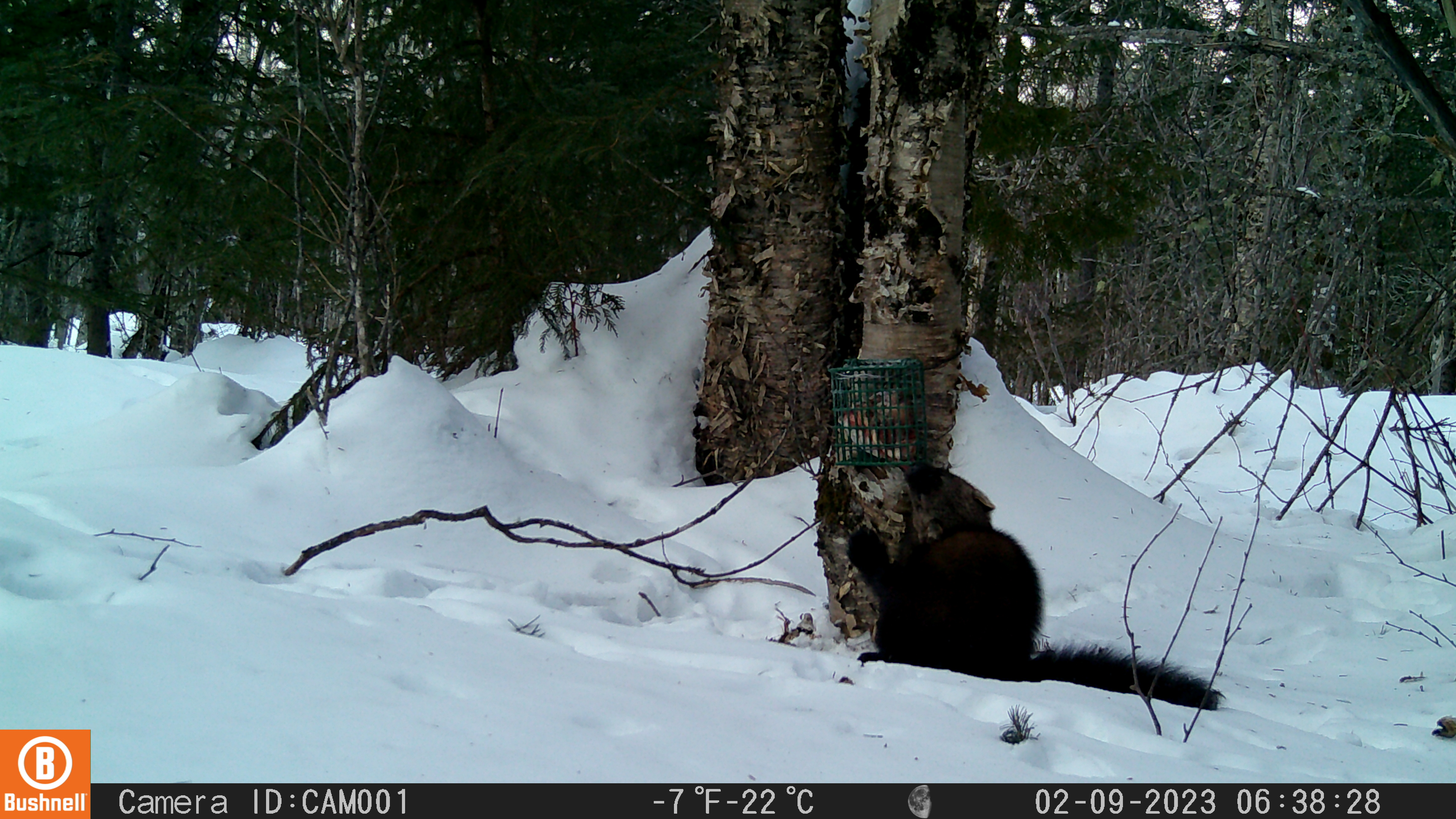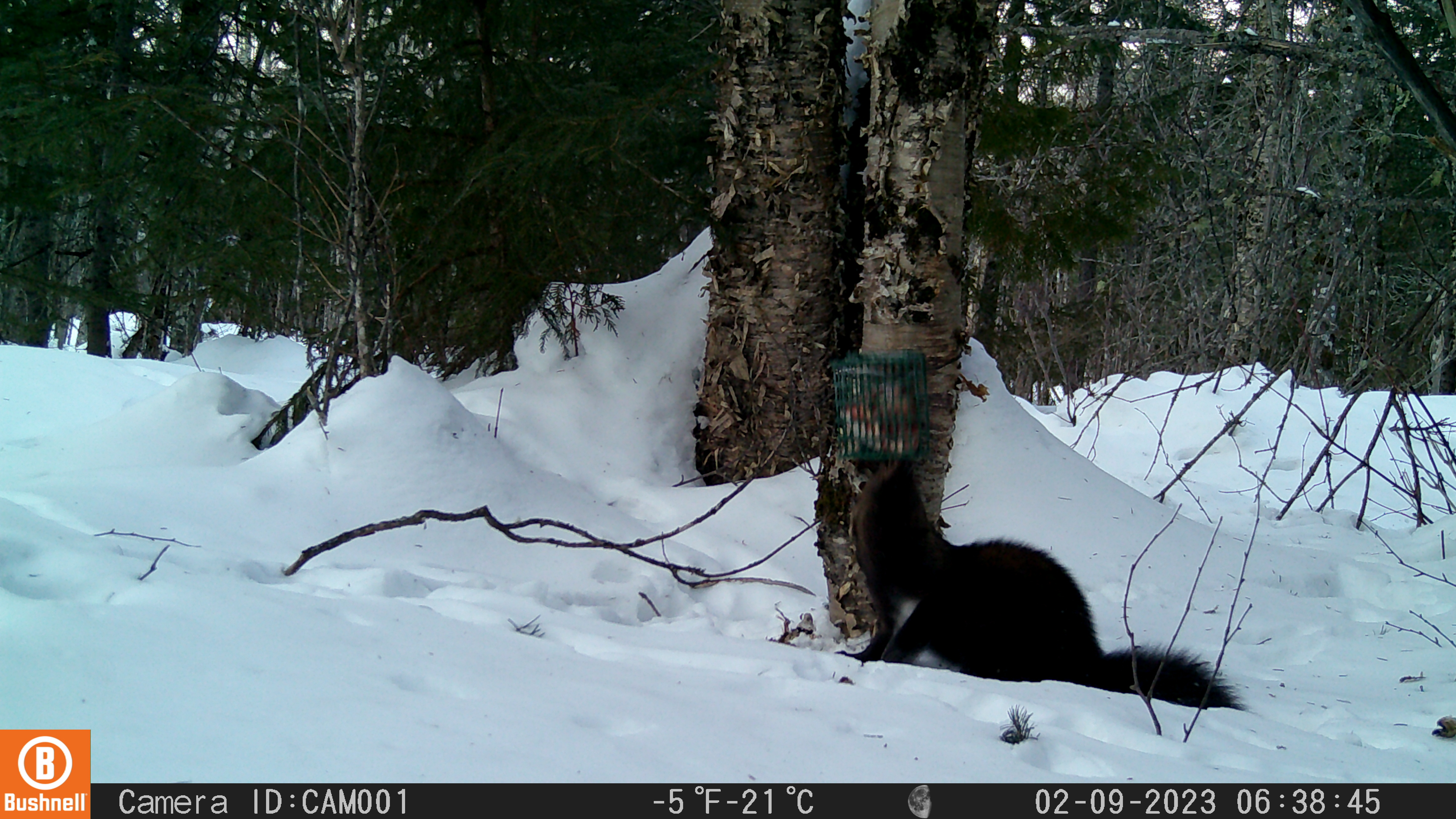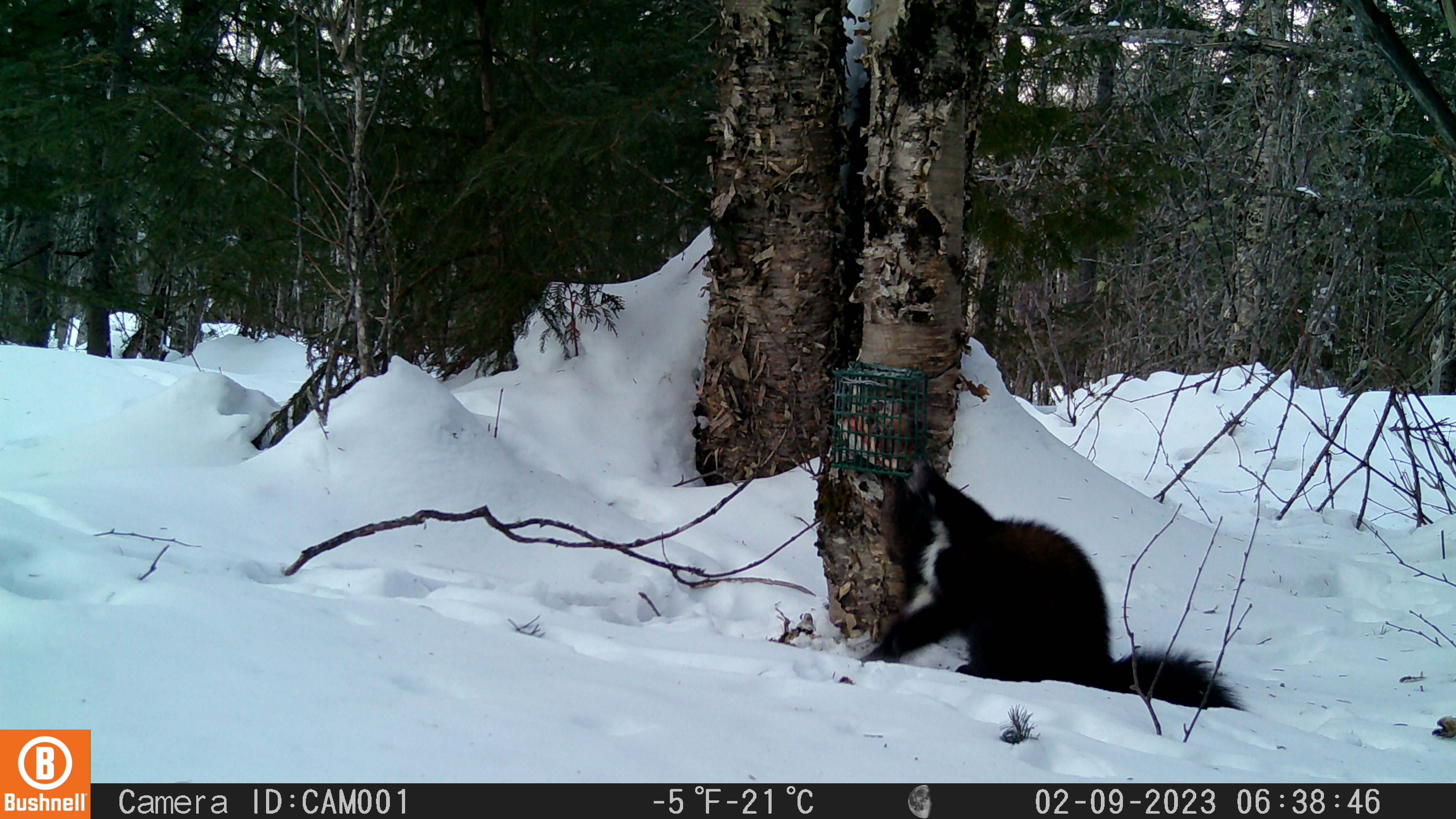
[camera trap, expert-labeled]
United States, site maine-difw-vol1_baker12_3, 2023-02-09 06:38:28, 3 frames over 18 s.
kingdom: Animalia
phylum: Chordata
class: Mammalia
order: Carnivora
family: Mustelidae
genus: Pekania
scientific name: Pekania pennanti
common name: fisher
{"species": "fisher (Pekania pennanti)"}